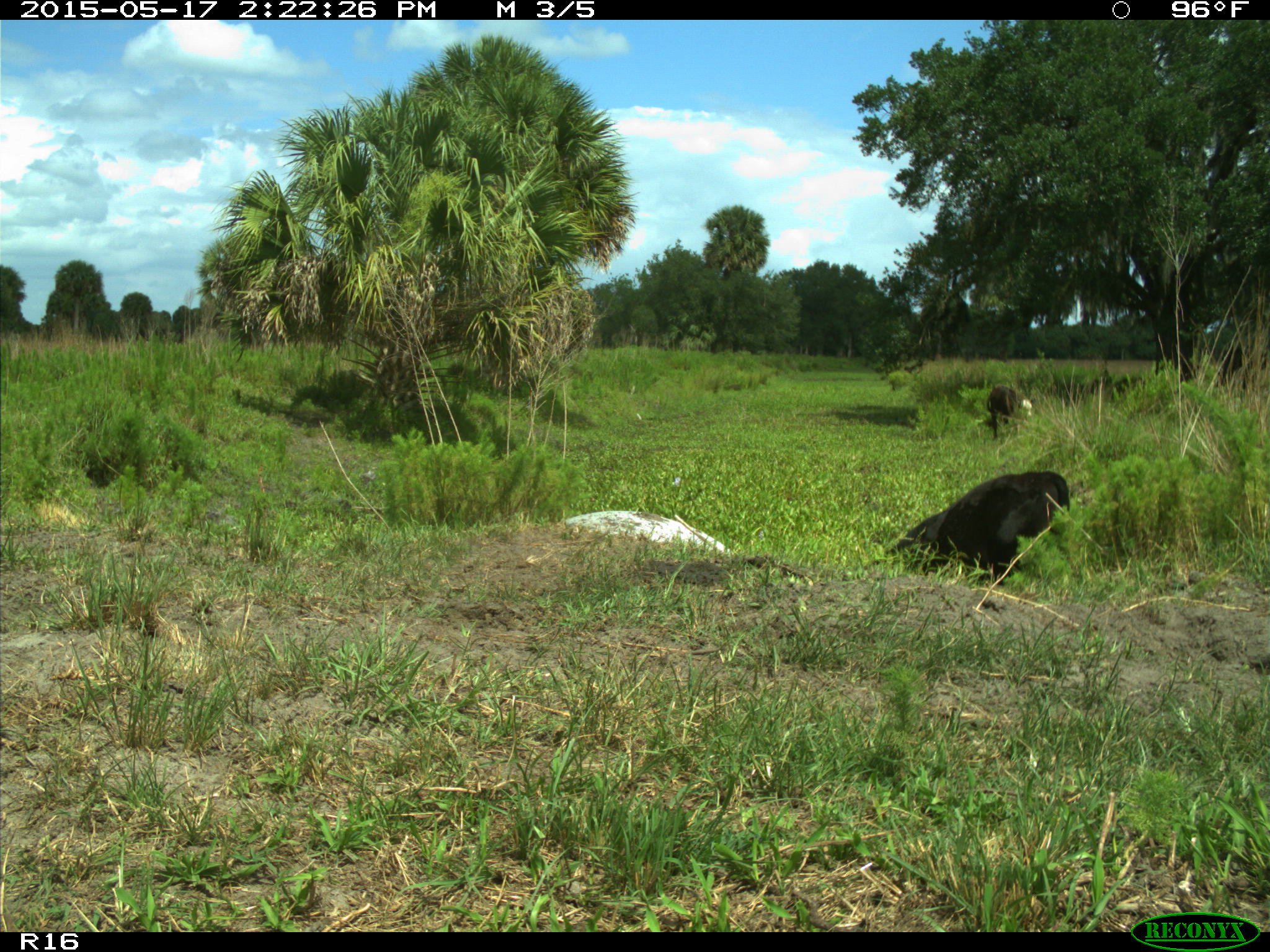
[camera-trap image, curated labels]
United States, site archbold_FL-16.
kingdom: Animalia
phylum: Chordata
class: Mammalia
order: Artiodactyla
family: Bovidae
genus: Bos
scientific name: Bos taurus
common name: domestic cow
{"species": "Bos taurus (domestic cow)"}